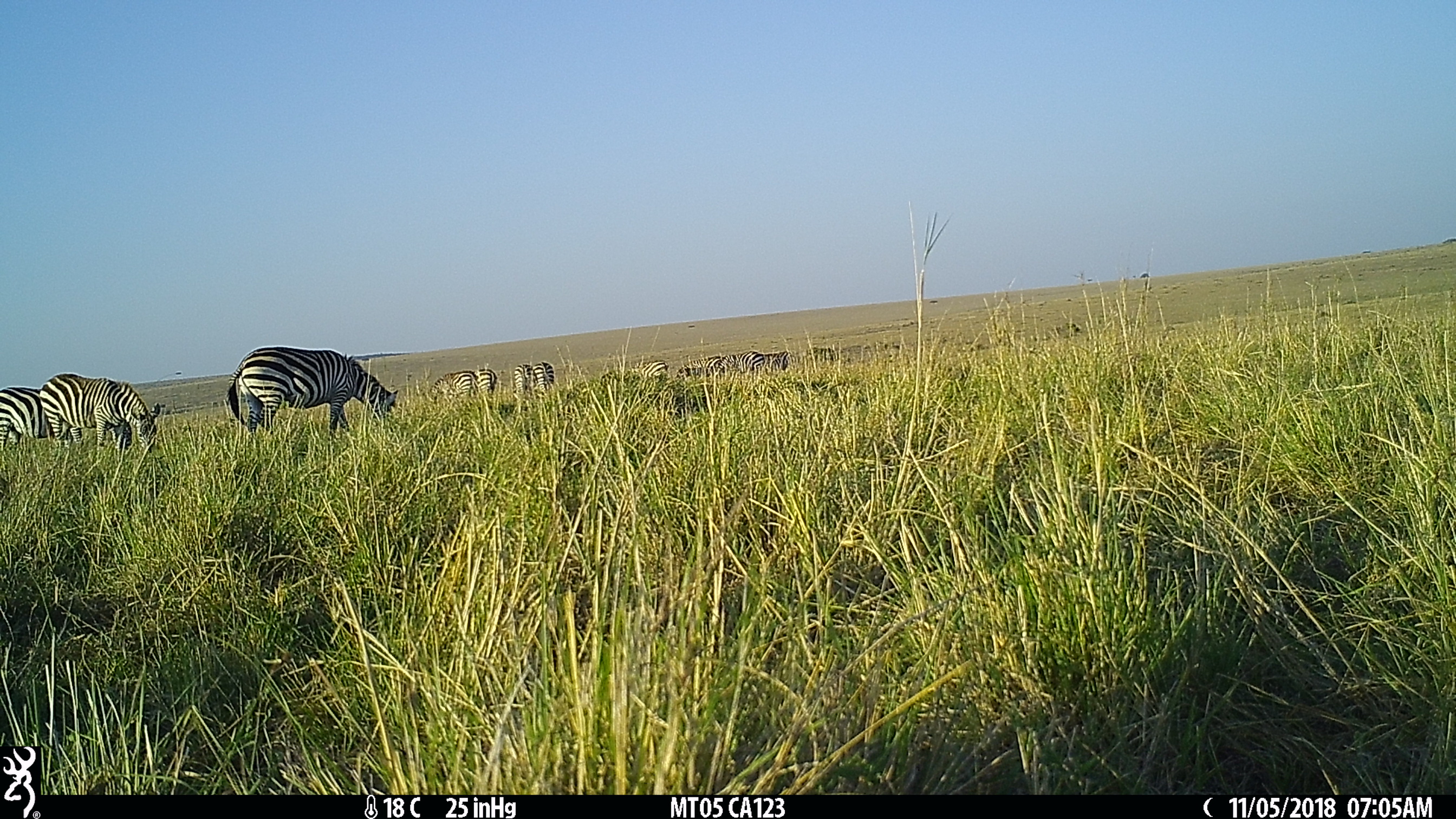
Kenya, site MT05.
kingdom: Animalia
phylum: Chordata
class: Mammalia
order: Perissodactyla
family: Equidae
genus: Equus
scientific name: Equus quagga burchellii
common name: burchell's zebra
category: zebra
Zebra (burchell's zebra) (Equus quagga burchellii).